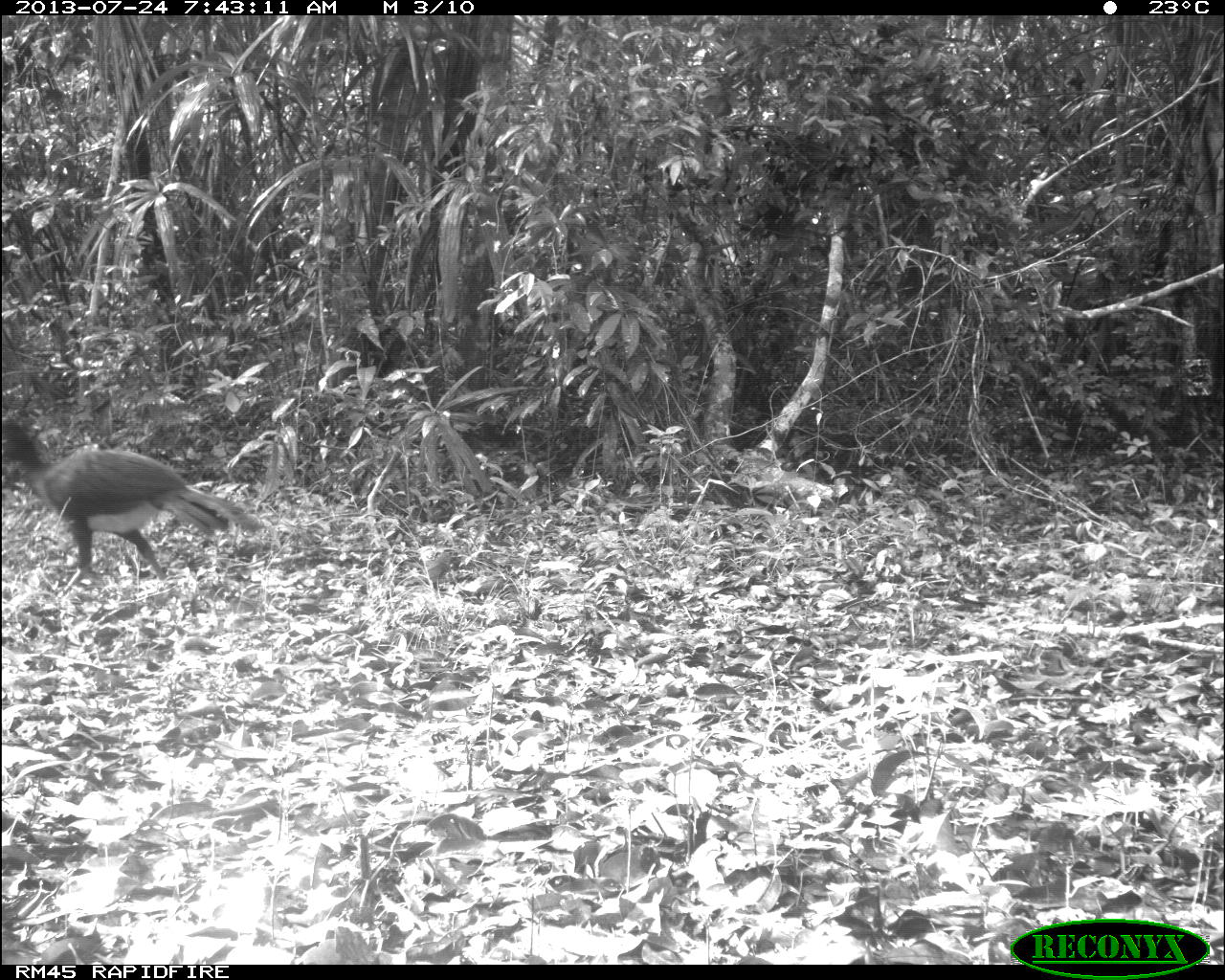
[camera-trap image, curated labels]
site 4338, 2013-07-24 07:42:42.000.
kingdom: Animalia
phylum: Chordata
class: Aves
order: Galliformes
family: Cracidae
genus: Crax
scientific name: Crax rubra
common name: great curassow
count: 1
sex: male